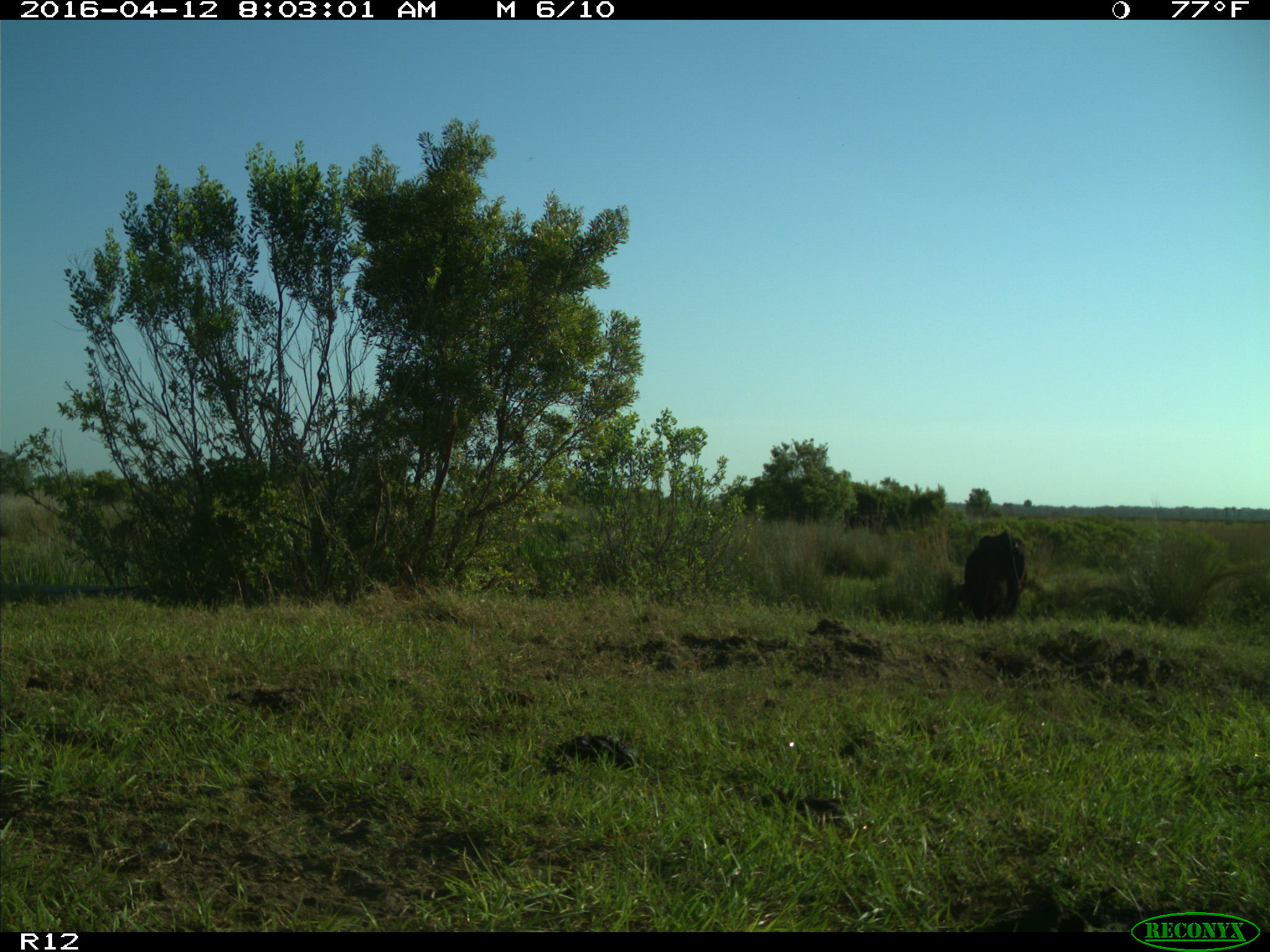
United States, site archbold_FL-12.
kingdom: Animalia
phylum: Chordata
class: Mammalia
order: Artiodactyla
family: Bovidae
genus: Bos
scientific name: Bos taurus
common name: domestic cow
Bos taurus (domestic cow).